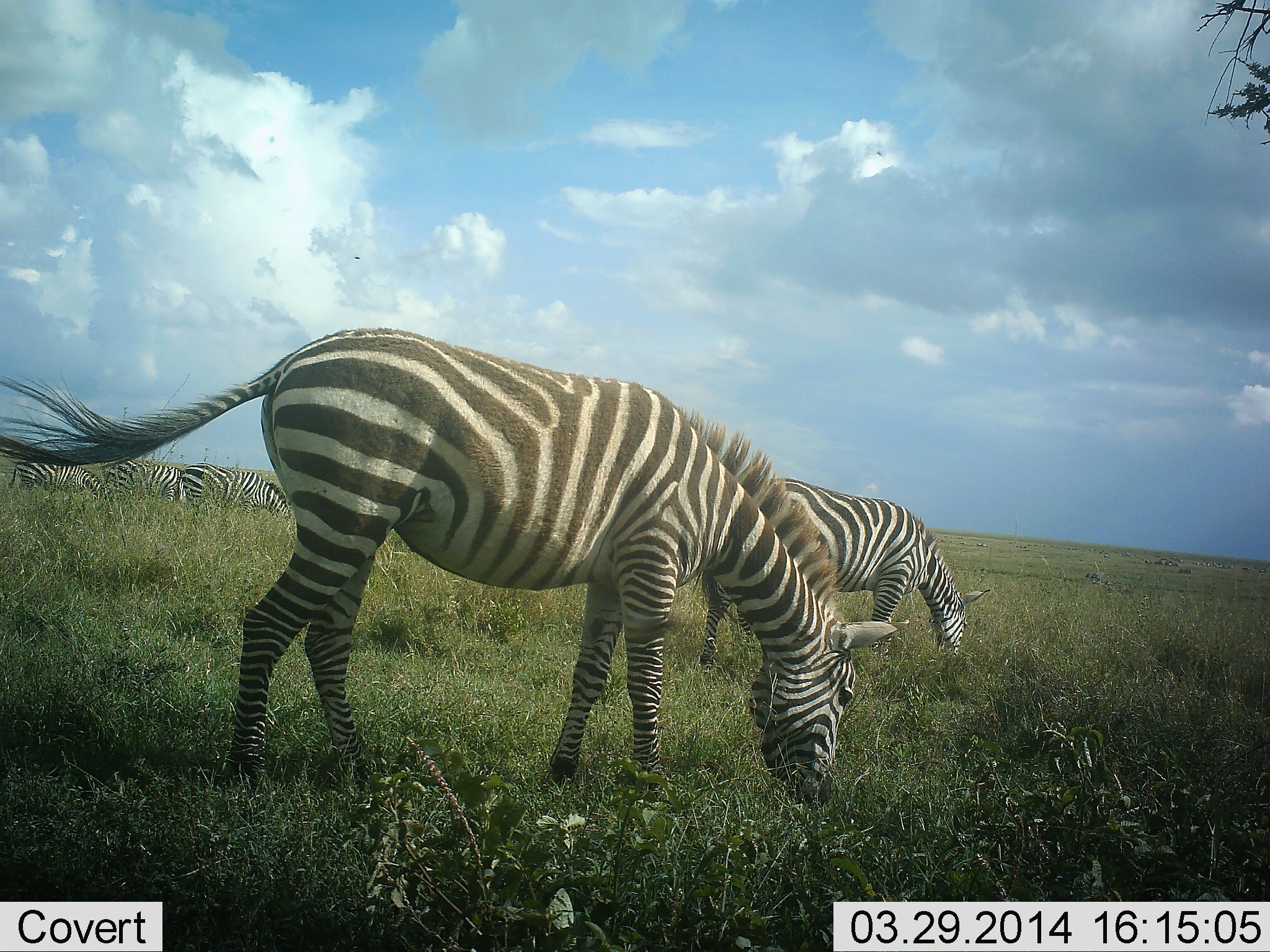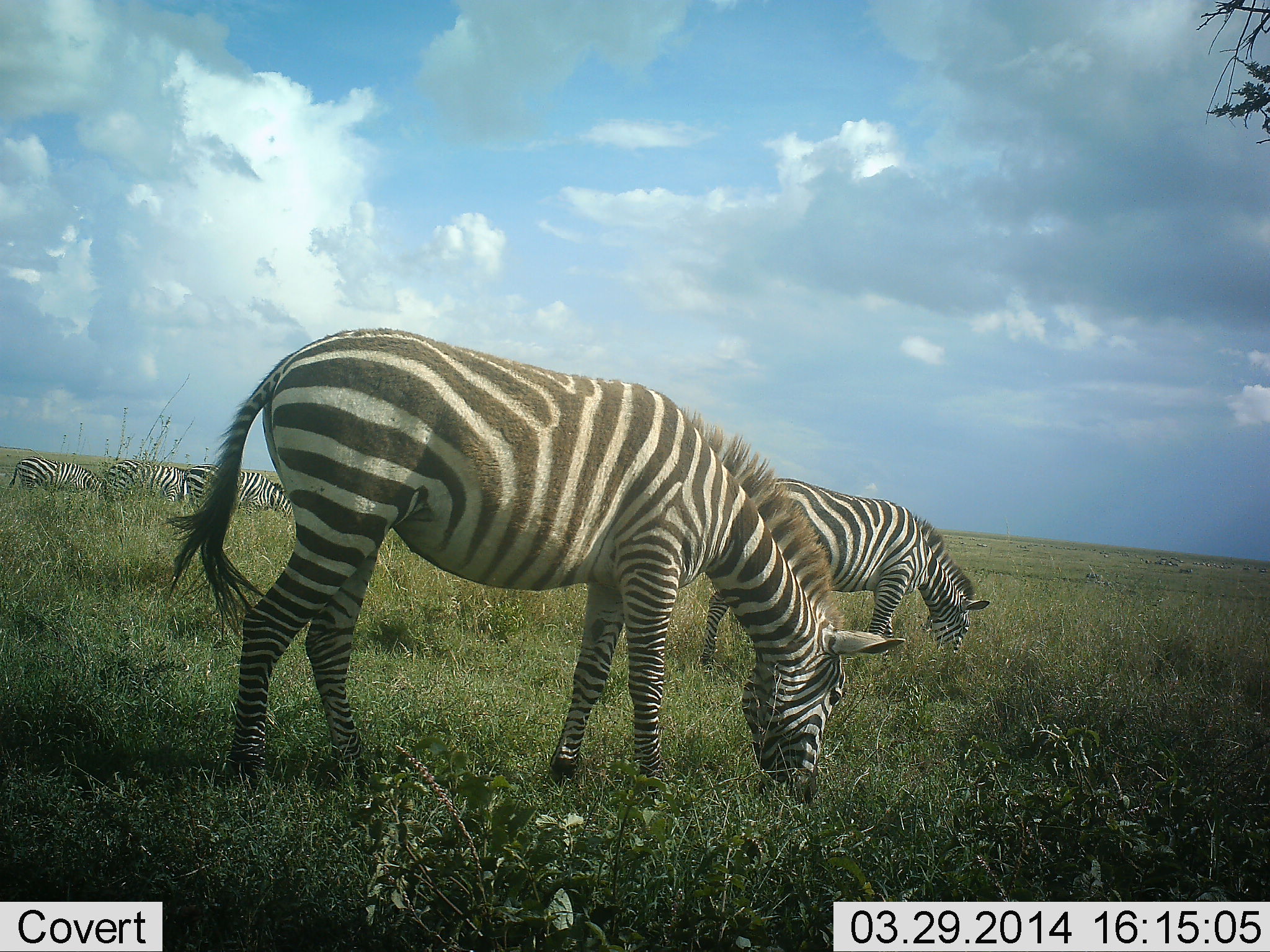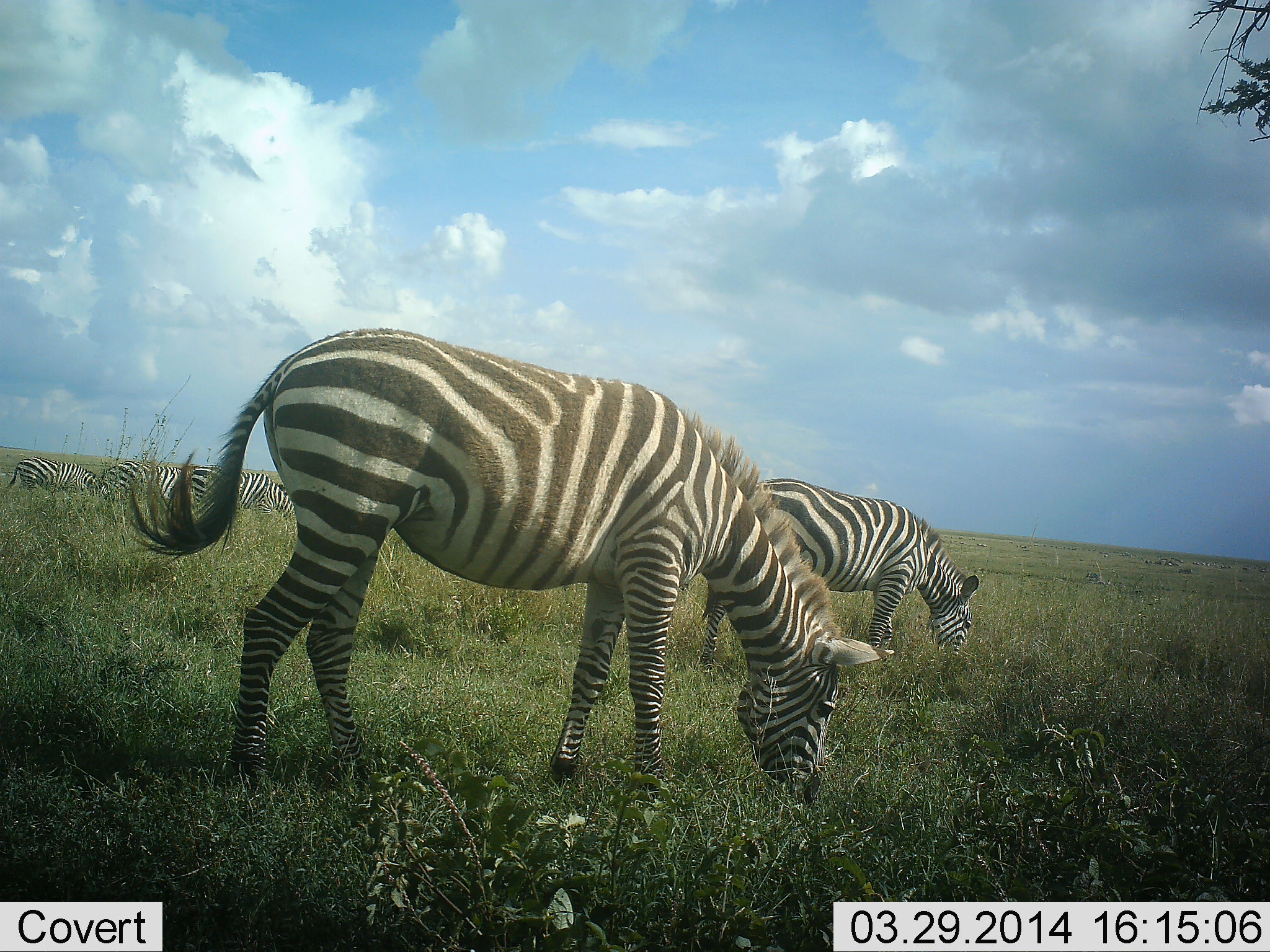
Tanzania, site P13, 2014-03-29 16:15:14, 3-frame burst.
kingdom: Animalia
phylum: Chordata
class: Mammalia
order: Perissodactyla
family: Equidae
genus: Equus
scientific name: Equus quagga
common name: plains zebra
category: zebra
Zebra (plains zebra) (Equus quagga), count 5. Behavior (volunteer vote fractions): standing 24%, resting 0%, moving 7%, interacting 0%. Young present (vote fraction): 0%. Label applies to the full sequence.